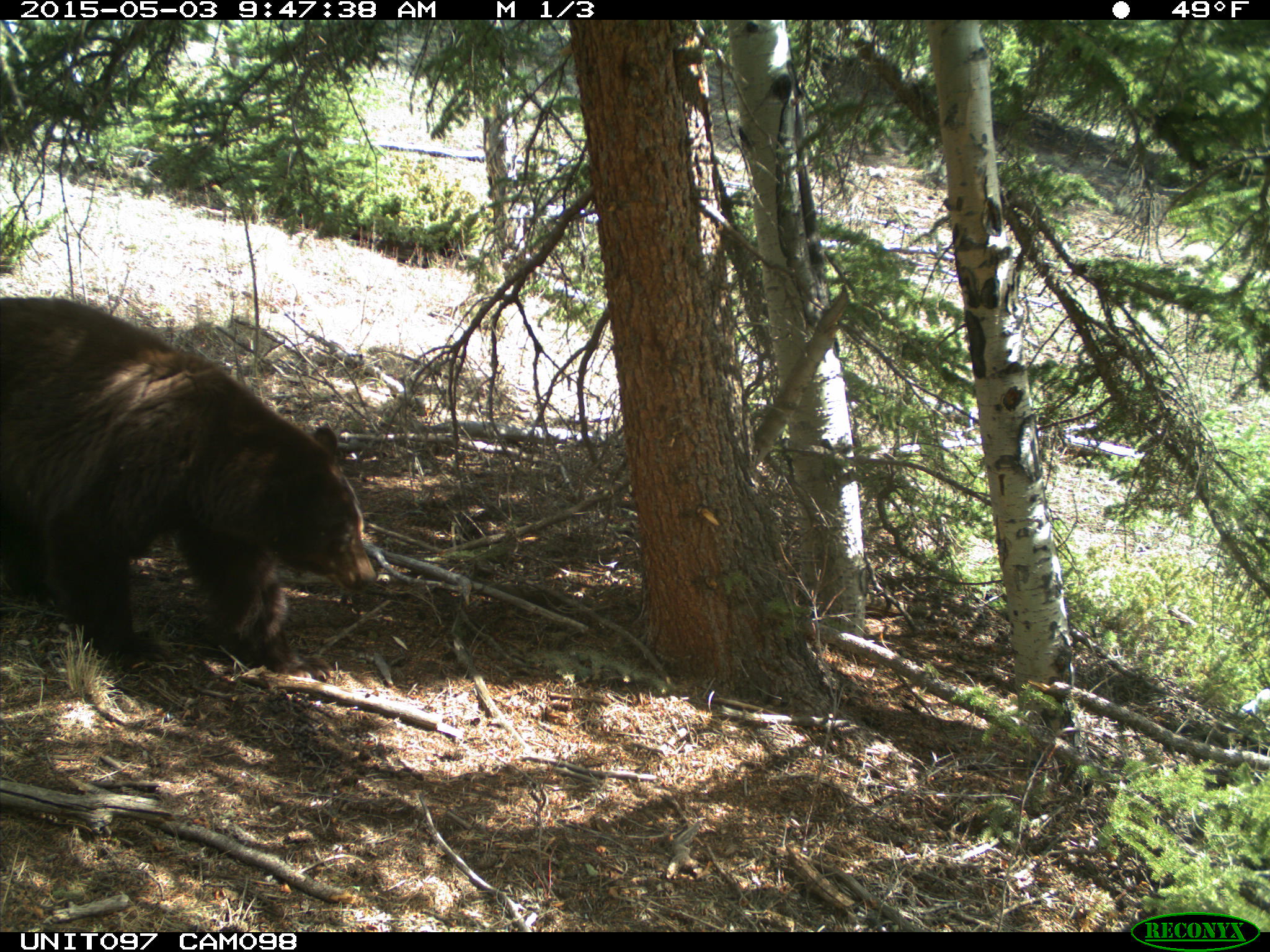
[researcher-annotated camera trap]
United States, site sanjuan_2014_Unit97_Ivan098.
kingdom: Animalia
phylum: Chordata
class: Mammalia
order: Carnivora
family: Ursidae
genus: Ursus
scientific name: Ursus americanus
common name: american black bear